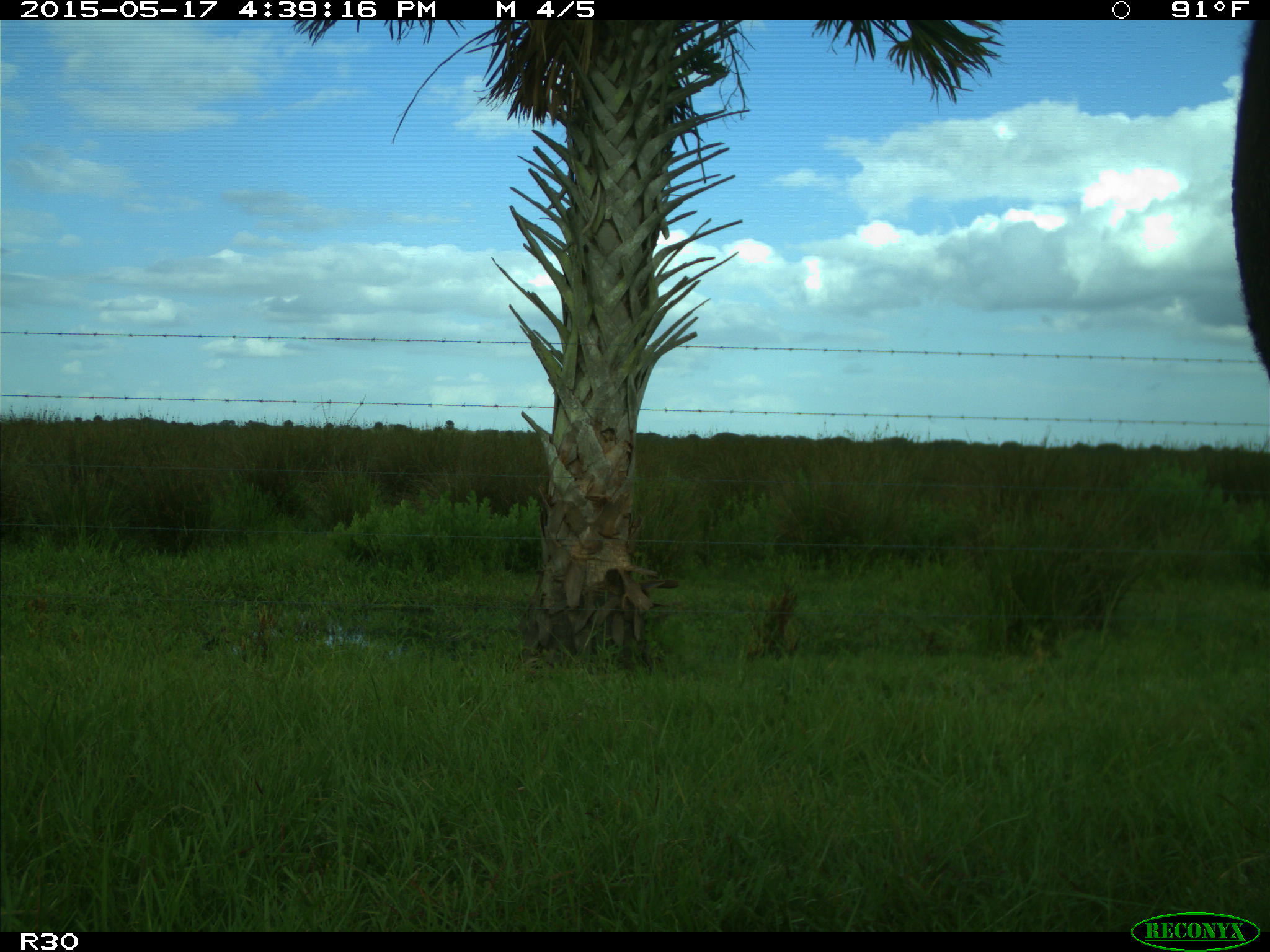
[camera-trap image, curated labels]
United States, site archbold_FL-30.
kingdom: Animalia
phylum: Chordata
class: Mammalia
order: Artiodactyla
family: Bovidae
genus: Bos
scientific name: Bos taurus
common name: domestic cow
Bos taurus (domestic cow).